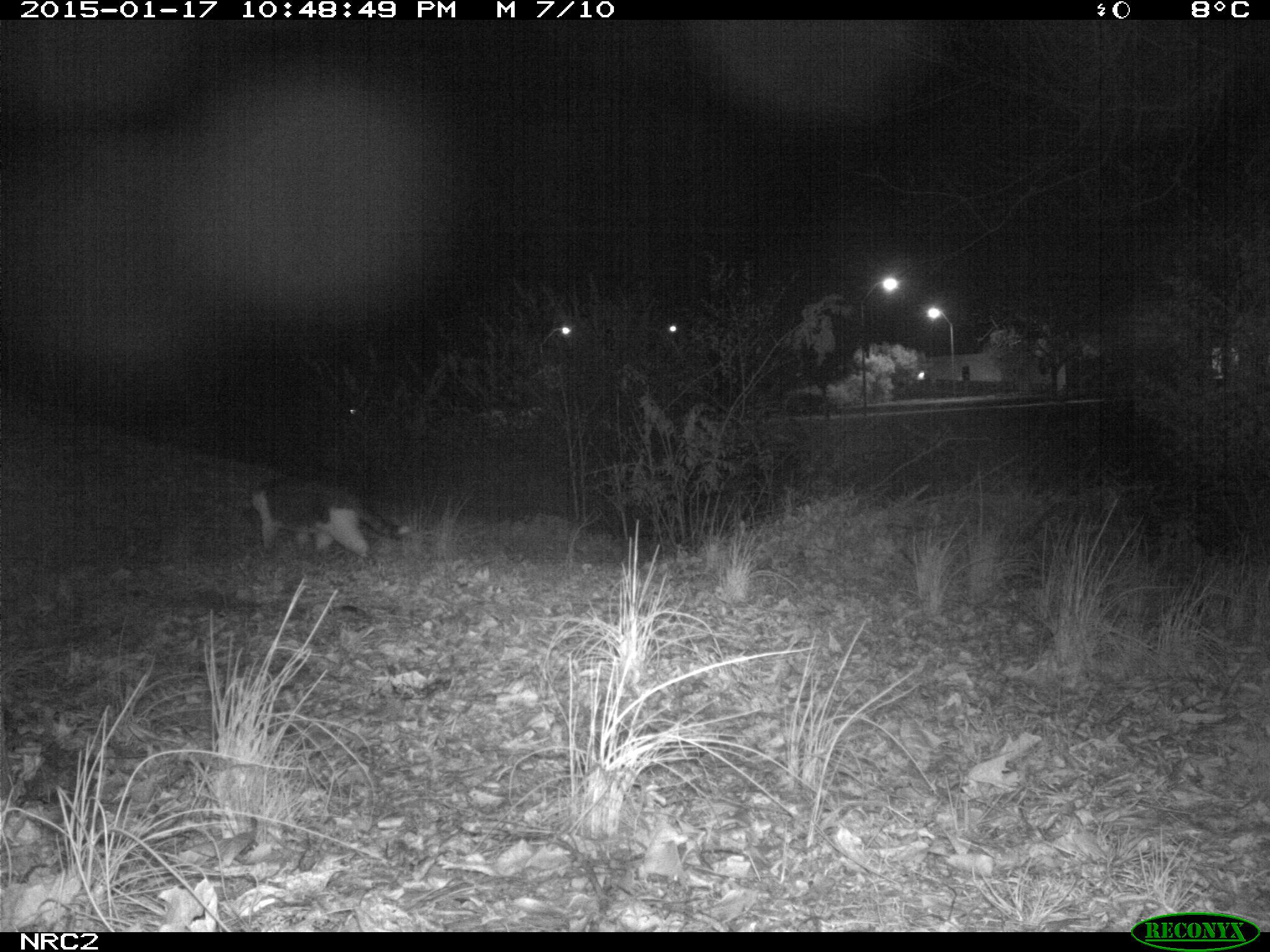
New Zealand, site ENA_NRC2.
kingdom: Animalia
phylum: Chordata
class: Mammalia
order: Carnivora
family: Felidae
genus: Felis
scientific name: Felis catus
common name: domestic cat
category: cat